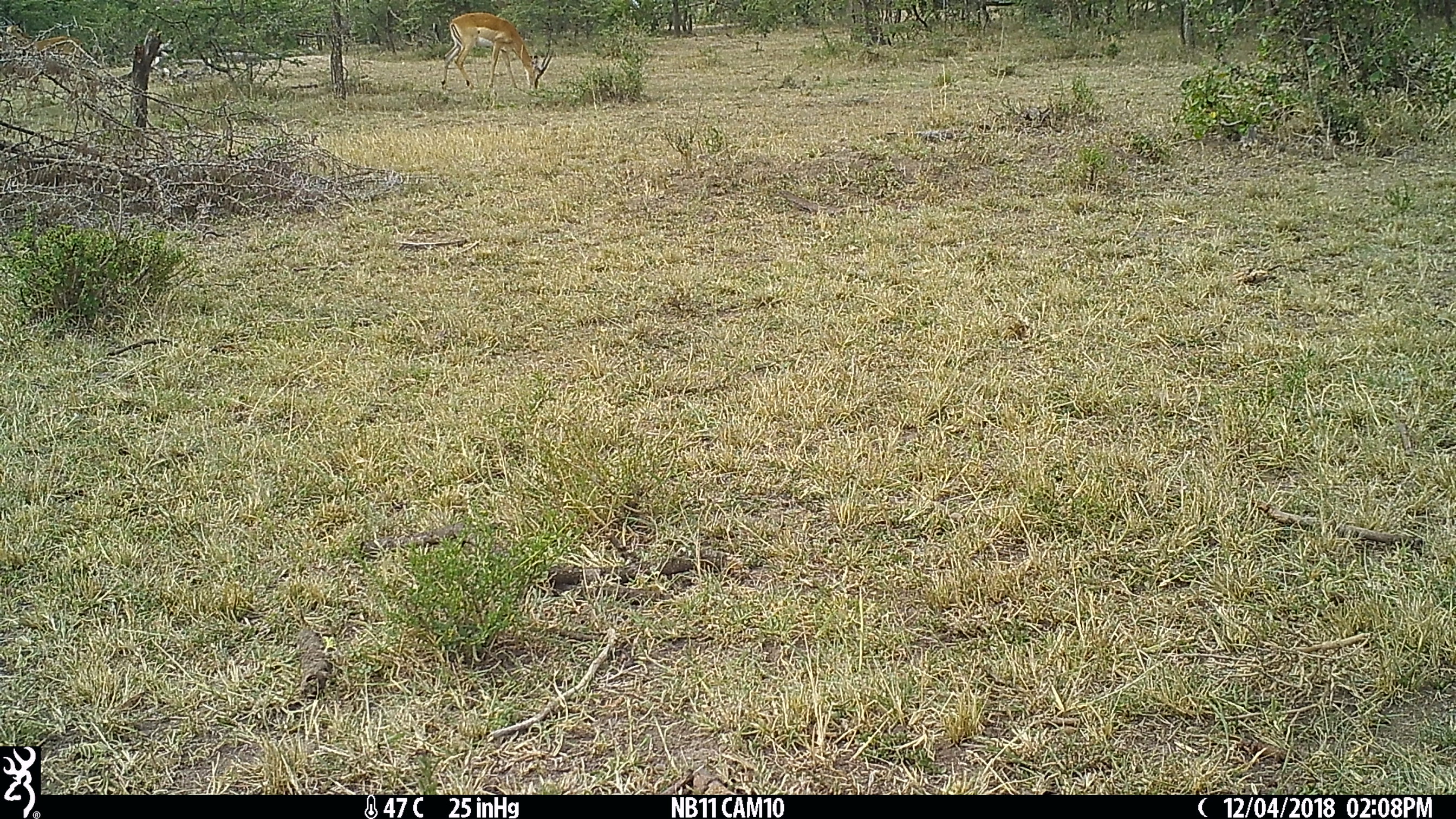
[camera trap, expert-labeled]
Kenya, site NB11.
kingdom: Animalia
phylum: Chordata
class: Mammalia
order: Artiodactyla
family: Bovidae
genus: Aepyceros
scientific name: Aepyceros melampus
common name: impala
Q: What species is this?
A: Impala (Aepyceros melampus).